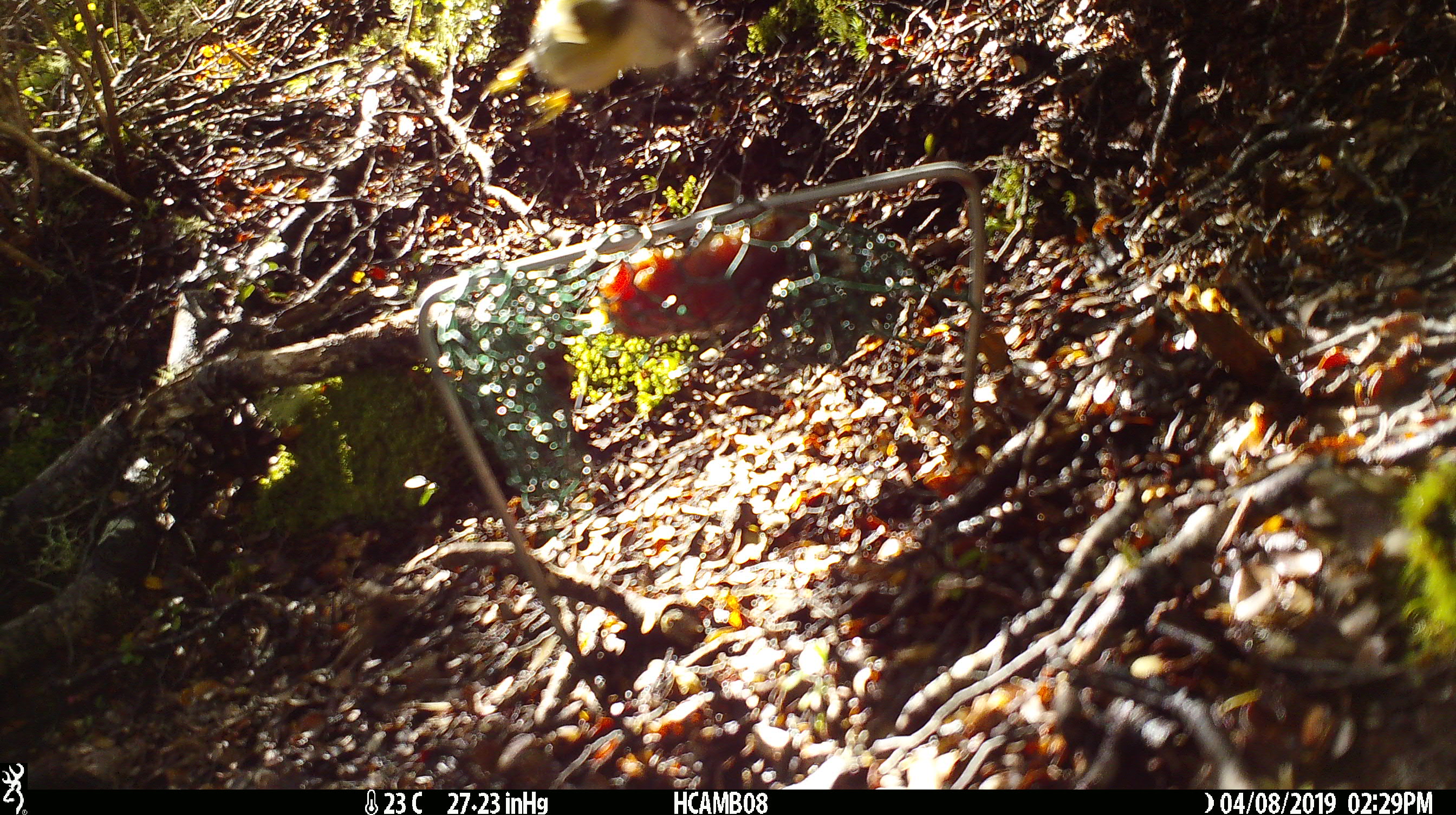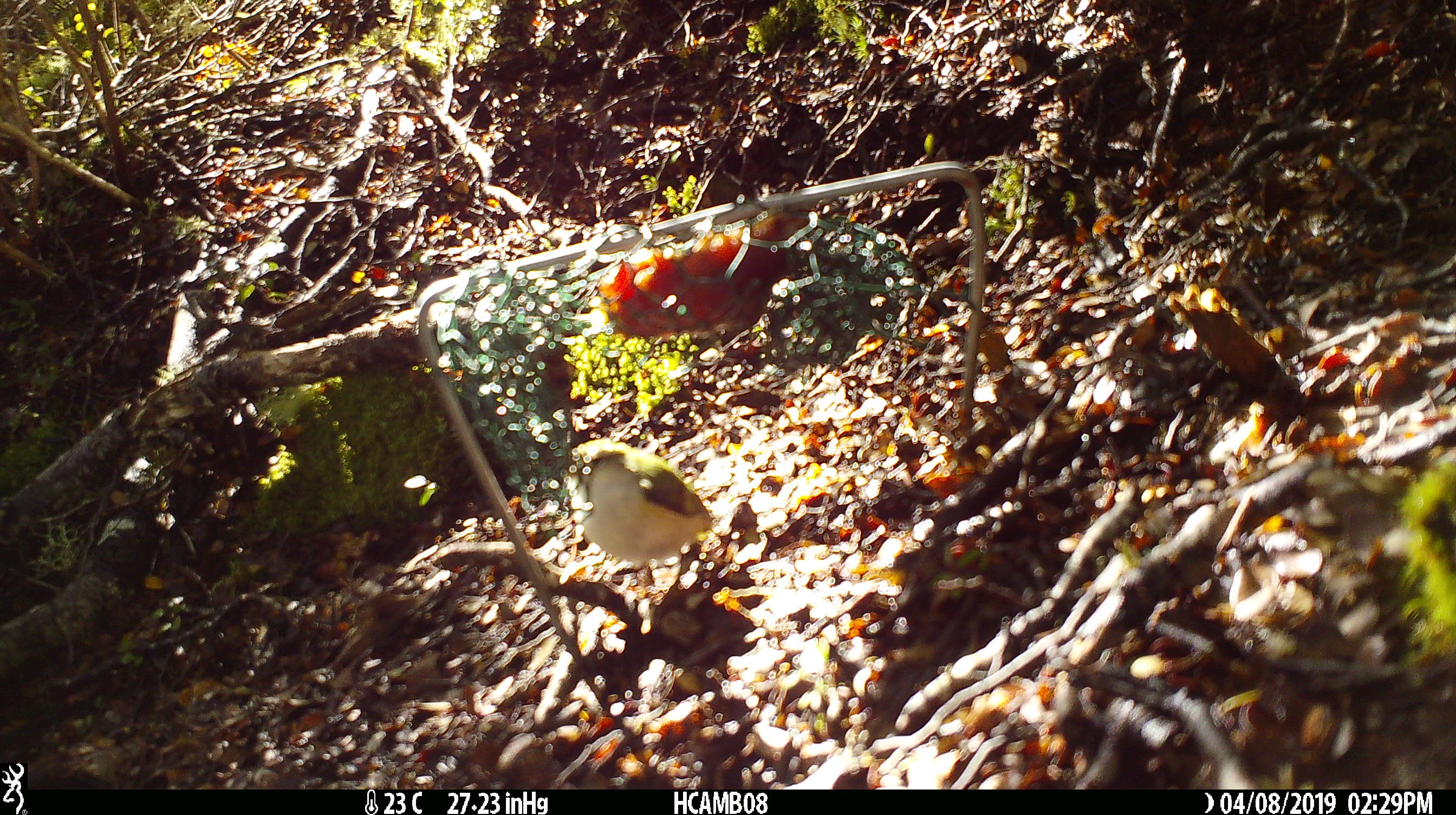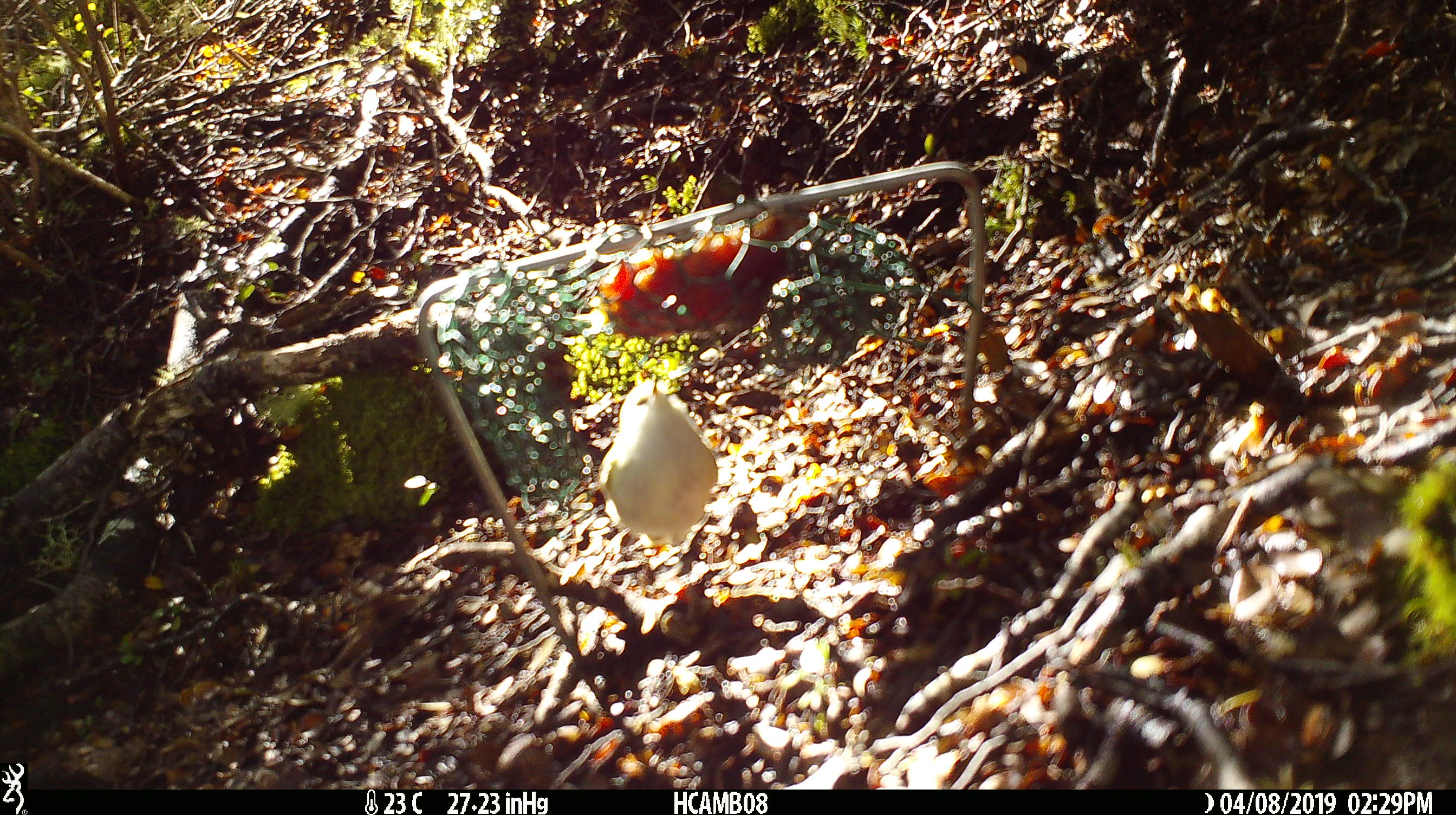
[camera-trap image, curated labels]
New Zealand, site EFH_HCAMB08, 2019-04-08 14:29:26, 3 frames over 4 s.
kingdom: Animalia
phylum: Chordata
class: Aves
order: Passeriformes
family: Acanthisittidae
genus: Acanthisitta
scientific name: Acanthisitta chloris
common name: rifleman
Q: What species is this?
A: Rifleman (Acanthisitta chloris).